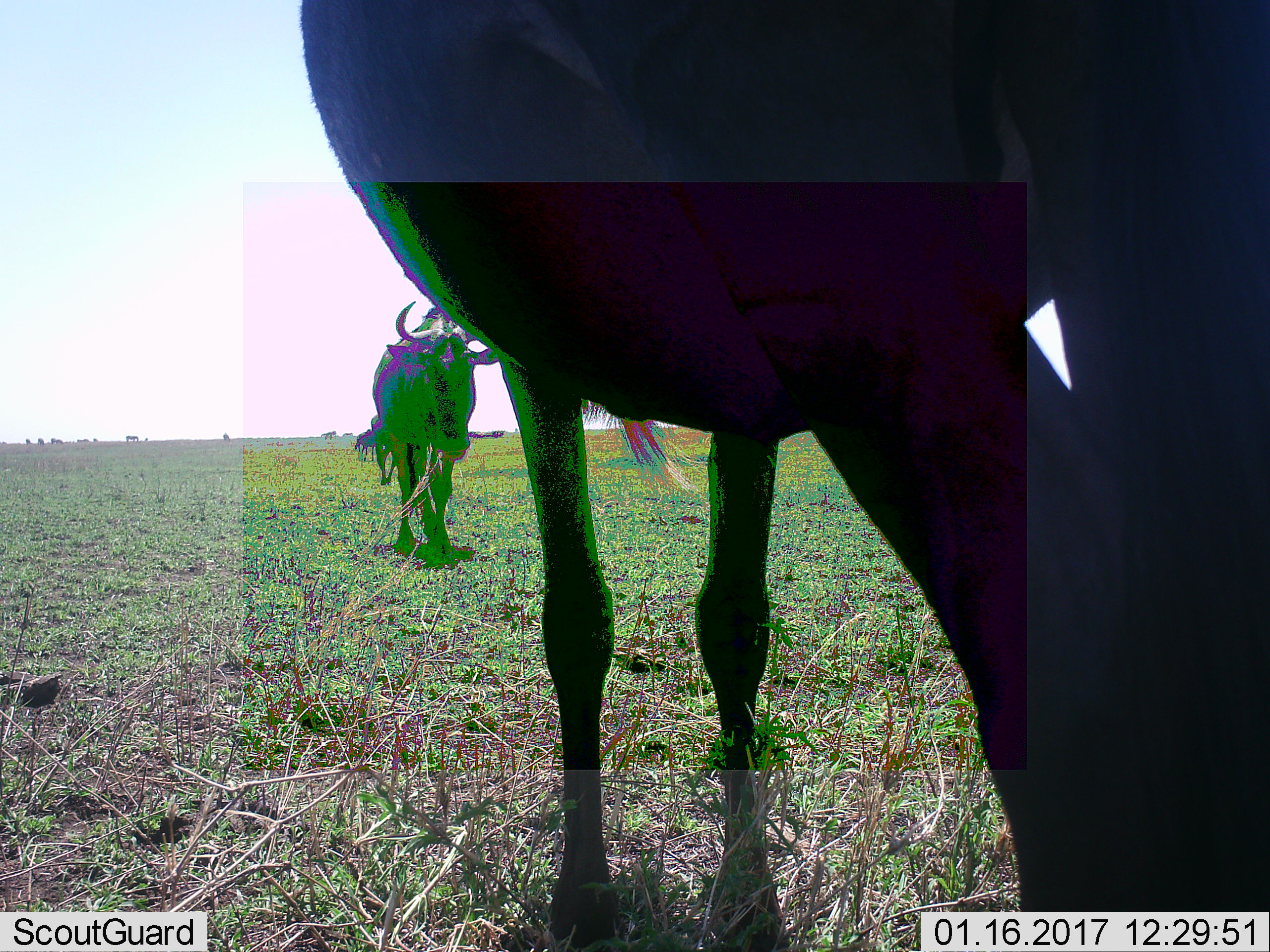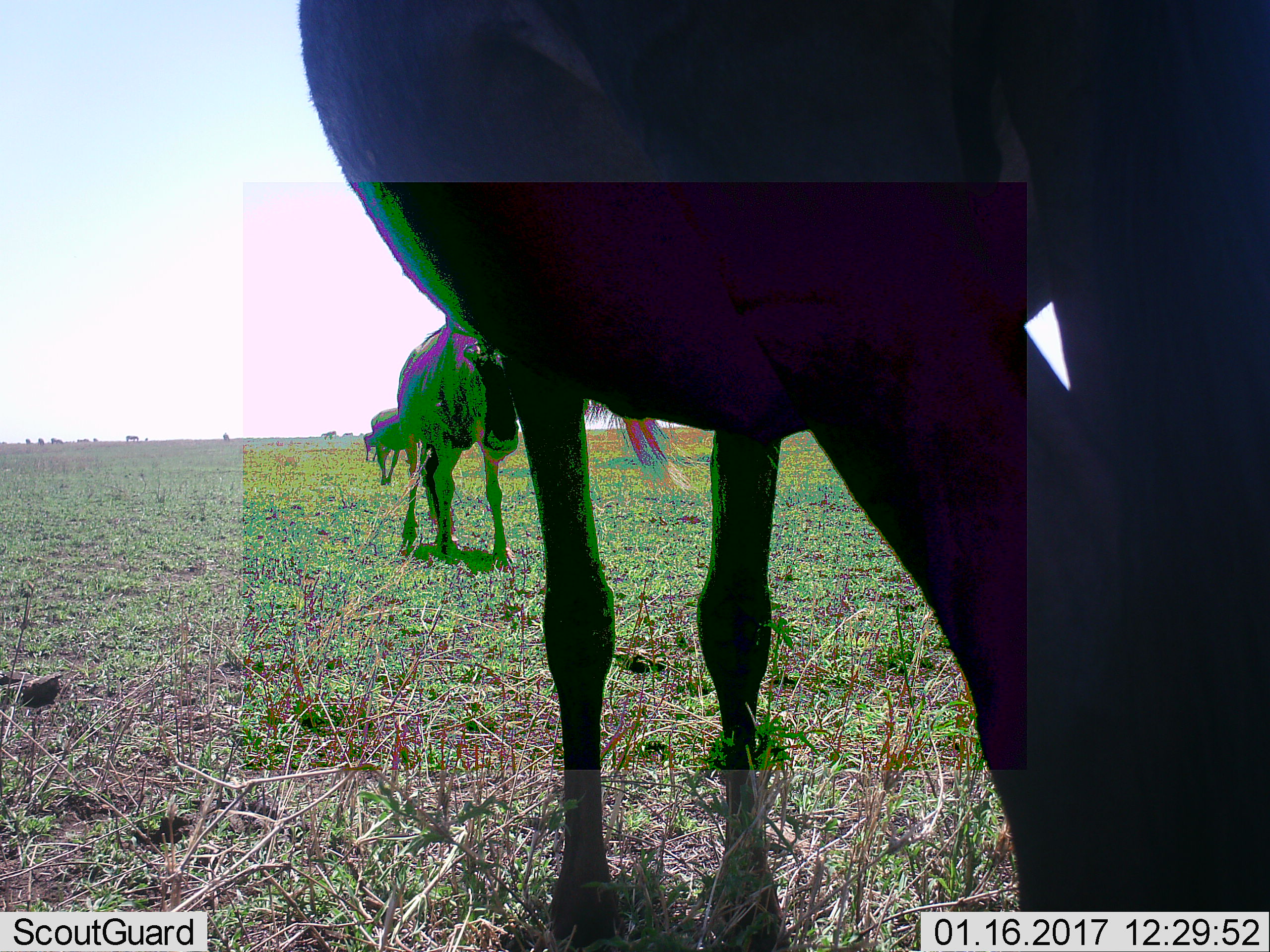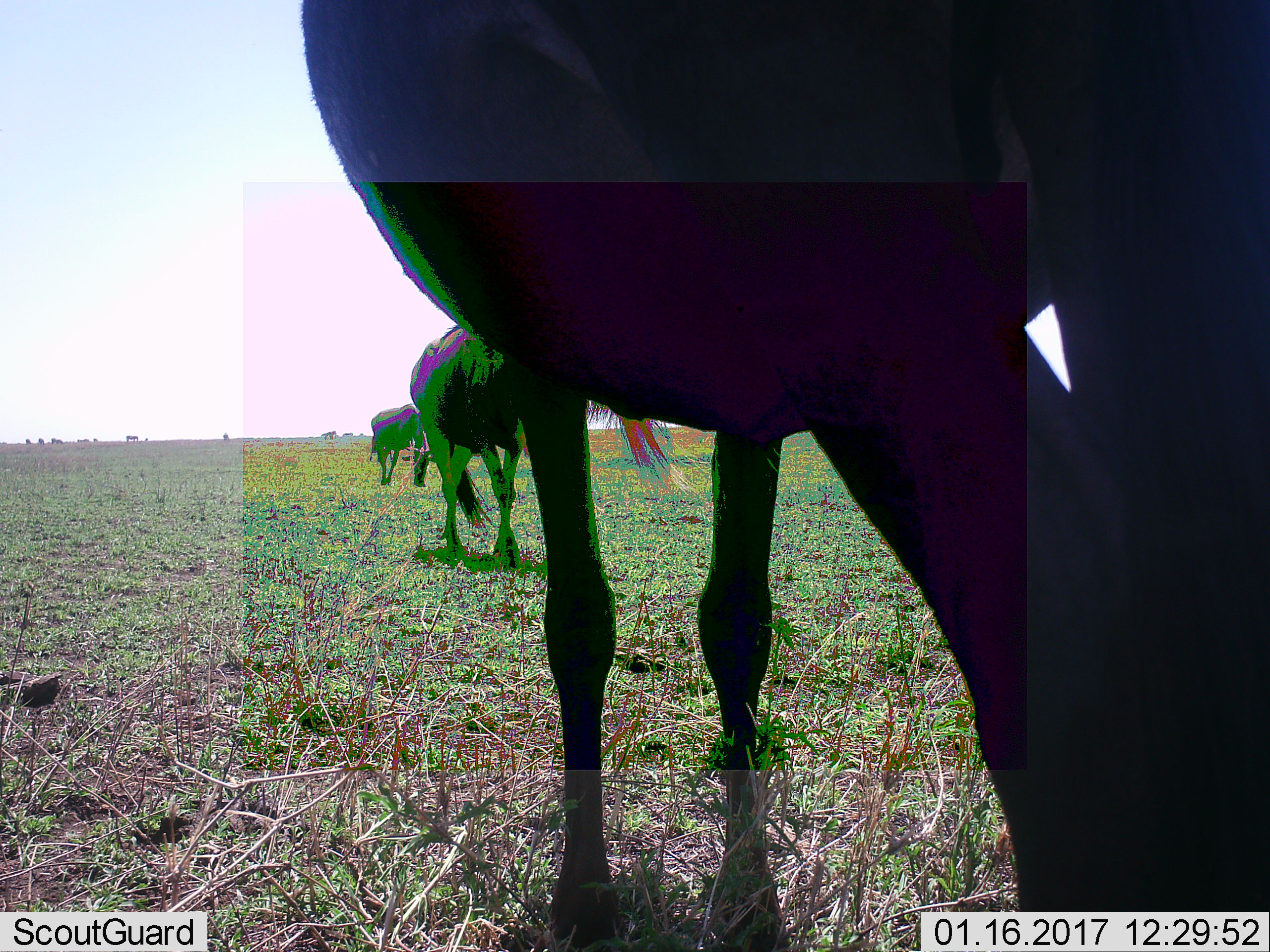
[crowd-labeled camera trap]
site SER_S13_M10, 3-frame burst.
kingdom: Animalia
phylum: Chordata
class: Mammalia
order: Artiodactyla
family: Bovidae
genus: Connochaetes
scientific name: Connochaetes taurinus taurinus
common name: blue wildebeest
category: wildebeestblue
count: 4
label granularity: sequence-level